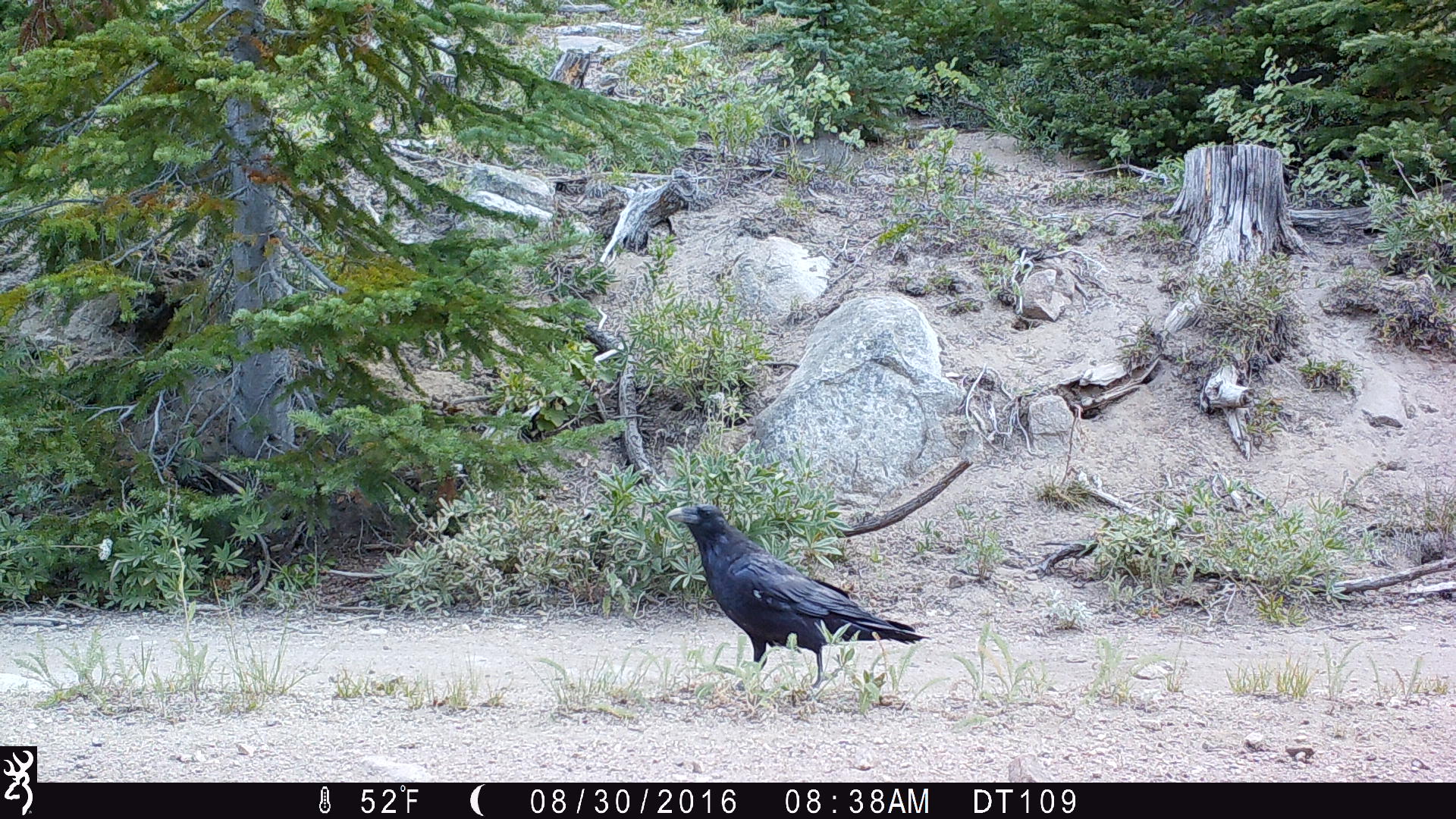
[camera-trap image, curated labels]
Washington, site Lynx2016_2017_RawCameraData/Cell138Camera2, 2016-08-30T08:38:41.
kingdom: Animalia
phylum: Chordata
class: Aves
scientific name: Aves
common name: birds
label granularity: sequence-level